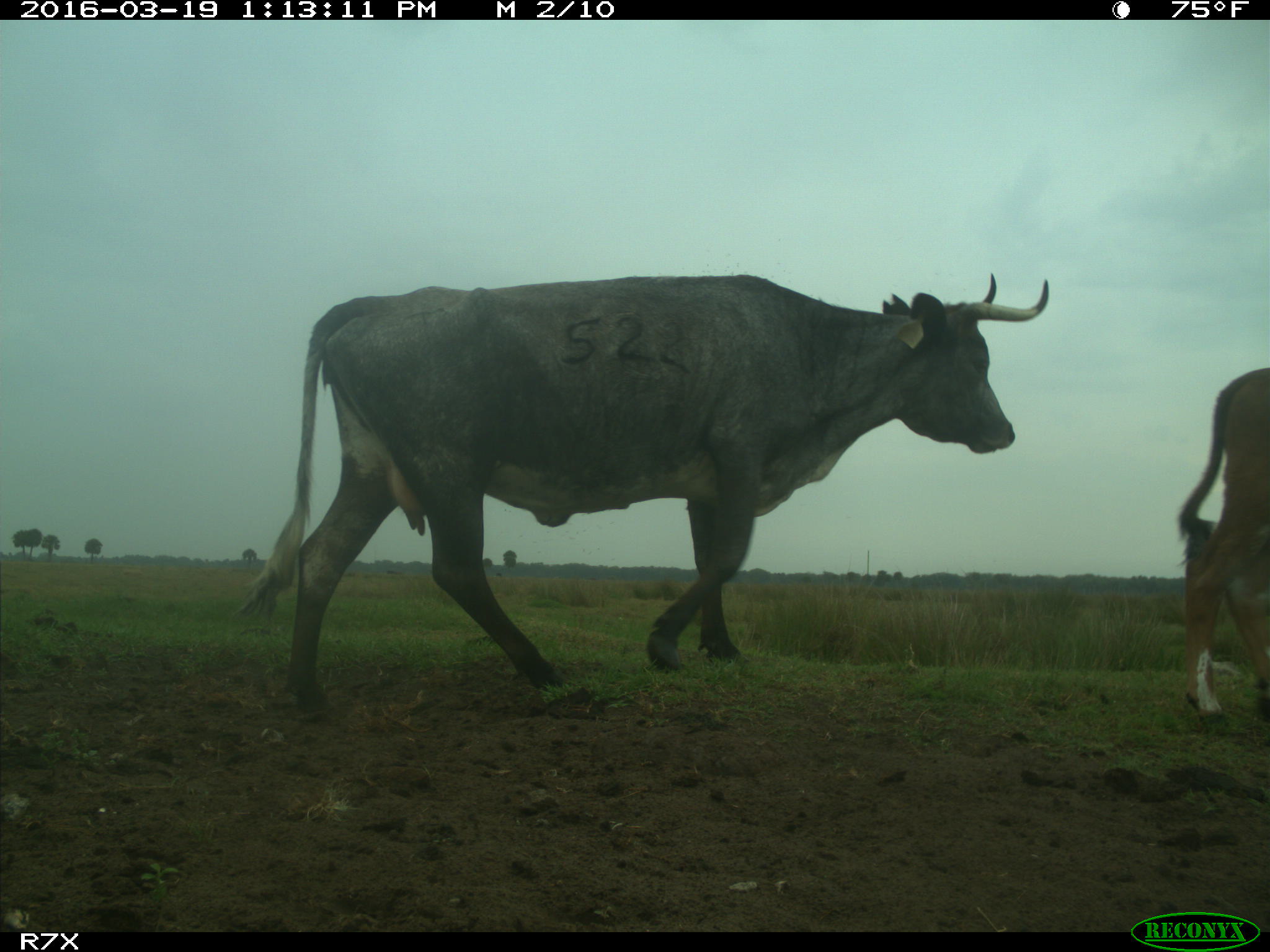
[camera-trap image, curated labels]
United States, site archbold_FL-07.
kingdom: Animalia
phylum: Chordata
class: Mammalia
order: Artiodactyla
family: Bovidae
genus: Bos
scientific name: Bos taurus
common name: domestic cow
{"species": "Bos taurus (domestic cow)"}